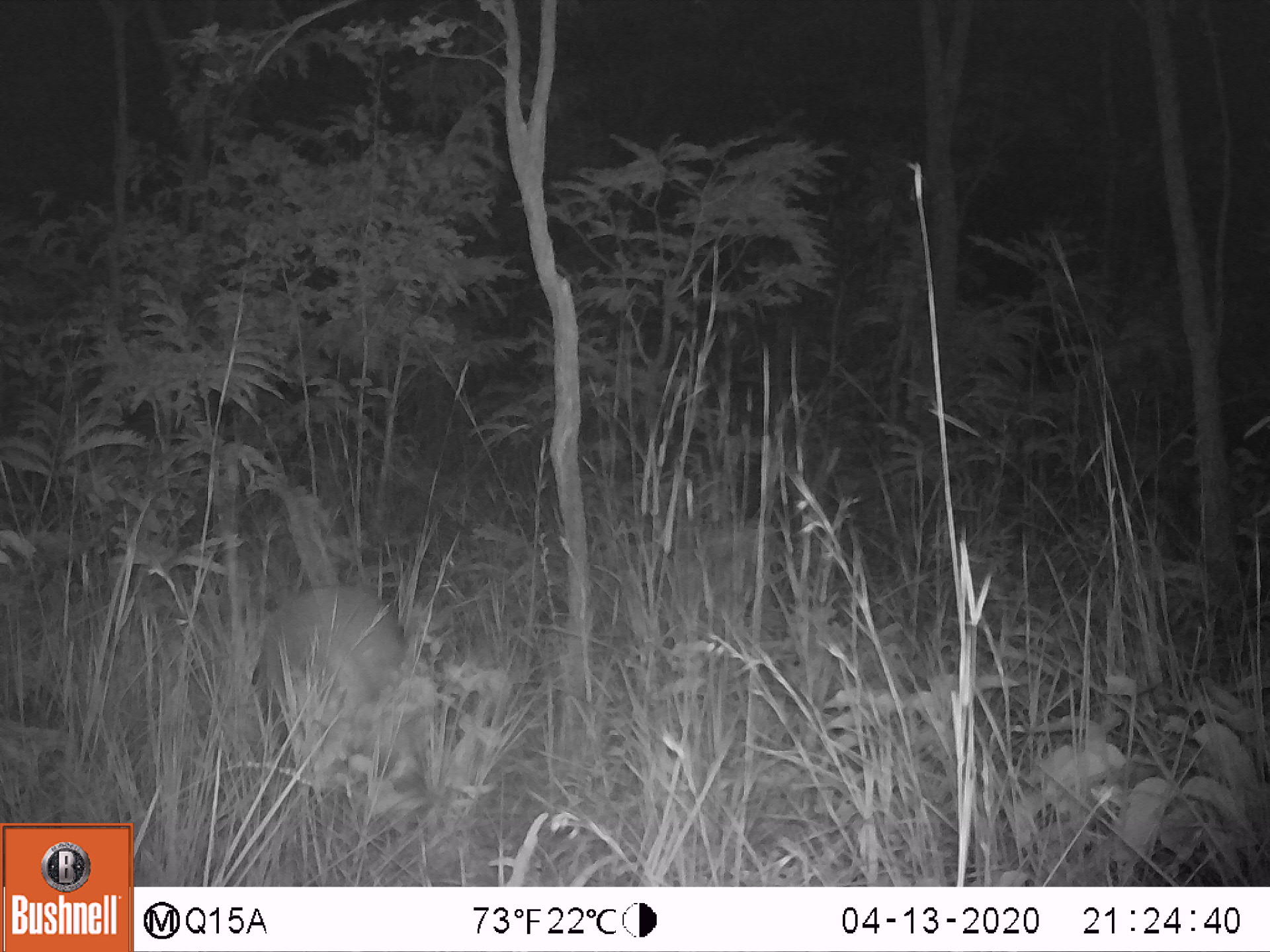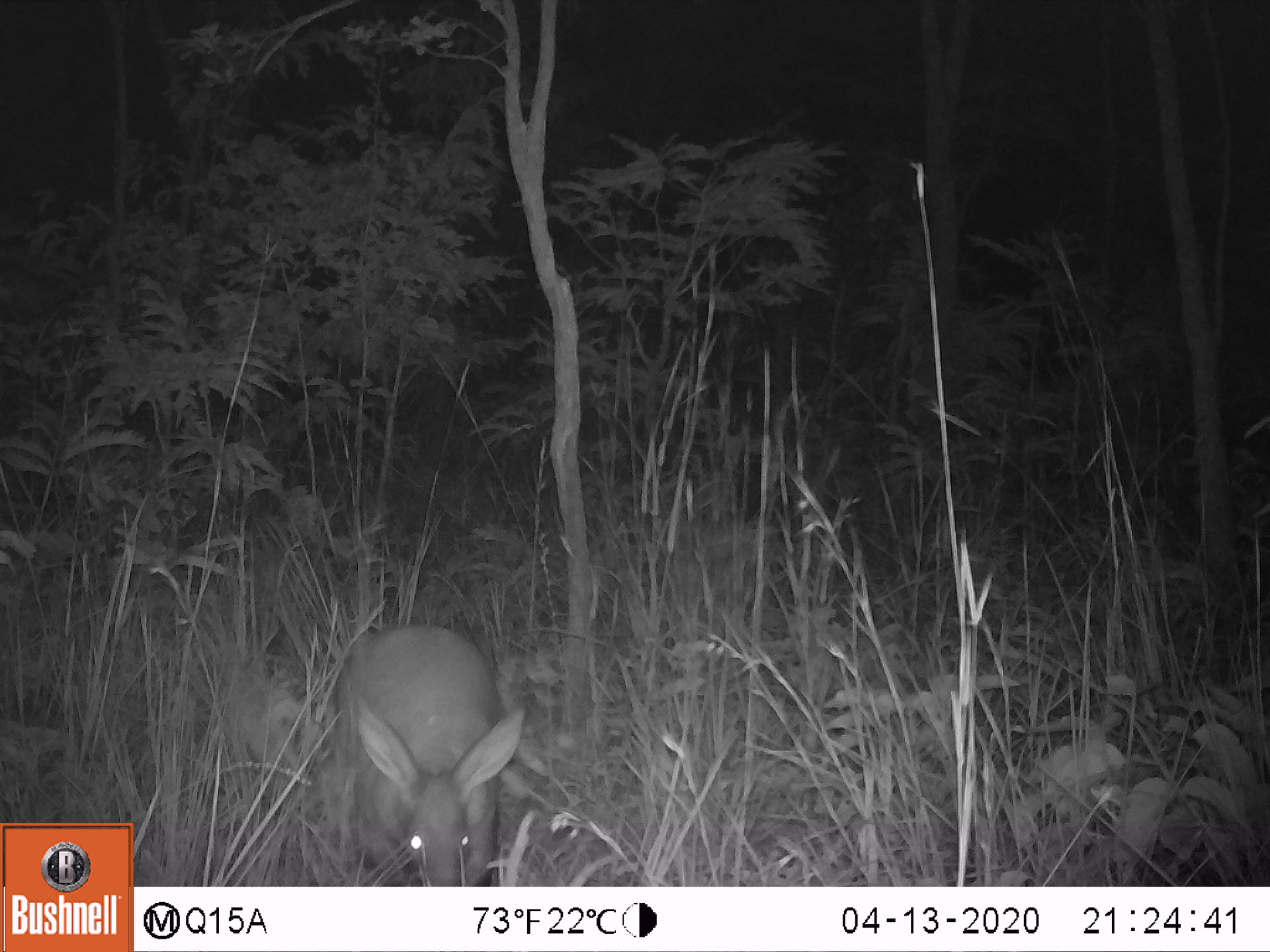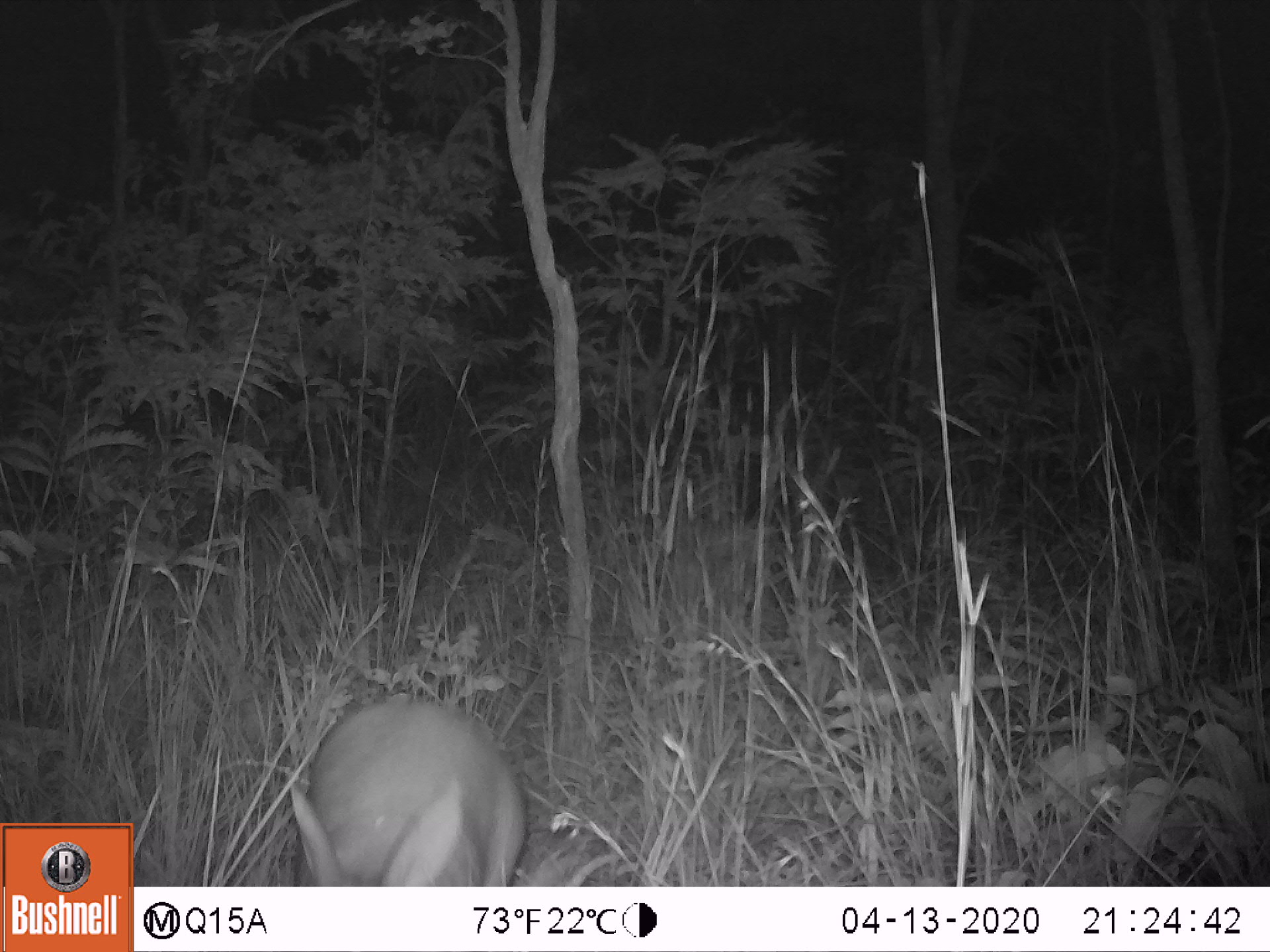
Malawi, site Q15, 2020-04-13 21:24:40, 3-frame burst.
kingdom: Animalia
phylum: Chordata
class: Mammalia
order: Tubulidentata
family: Orycteropodidae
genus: Orycteropus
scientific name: Orycteropus afer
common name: aardvark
Aardvark (Orycteropus afer), count 1.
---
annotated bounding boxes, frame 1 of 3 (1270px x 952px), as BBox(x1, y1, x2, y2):
aardvark: BBox(243, 582, 430, 762)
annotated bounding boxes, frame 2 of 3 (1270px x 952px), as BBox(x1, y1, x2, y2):
aardvark: BBox(325, 616, 528, 882)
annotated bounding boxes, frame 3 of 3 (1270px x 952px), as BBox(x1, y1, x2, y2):
aardvark: BBox(280, 696, 531, 878)